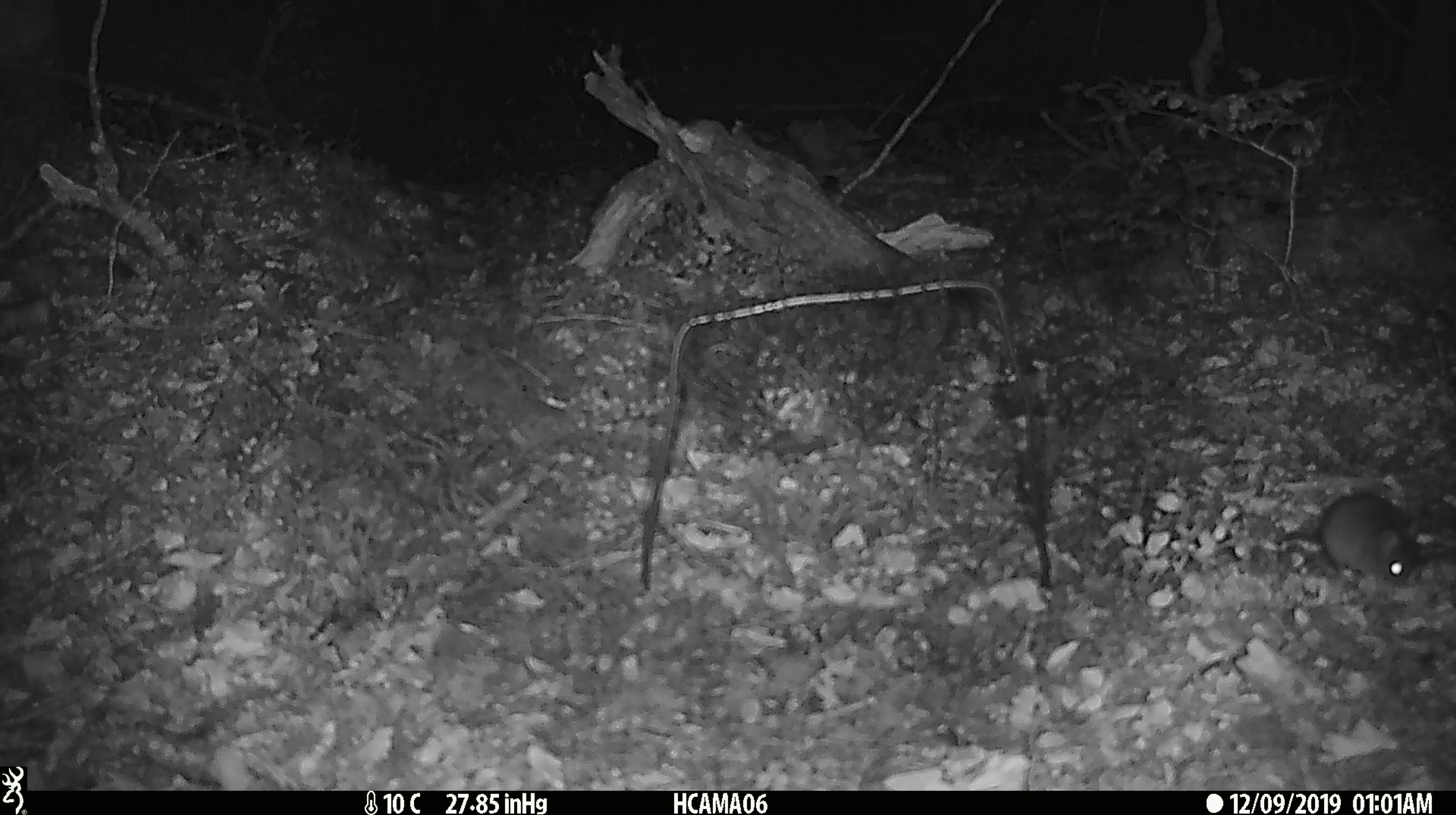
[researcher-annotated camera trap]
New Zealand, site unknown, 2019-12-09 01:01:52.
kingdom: Animalia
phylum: Chordata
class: Mammalia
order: Rodentia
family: Muridae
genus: Mus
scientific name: Mus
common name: mouse